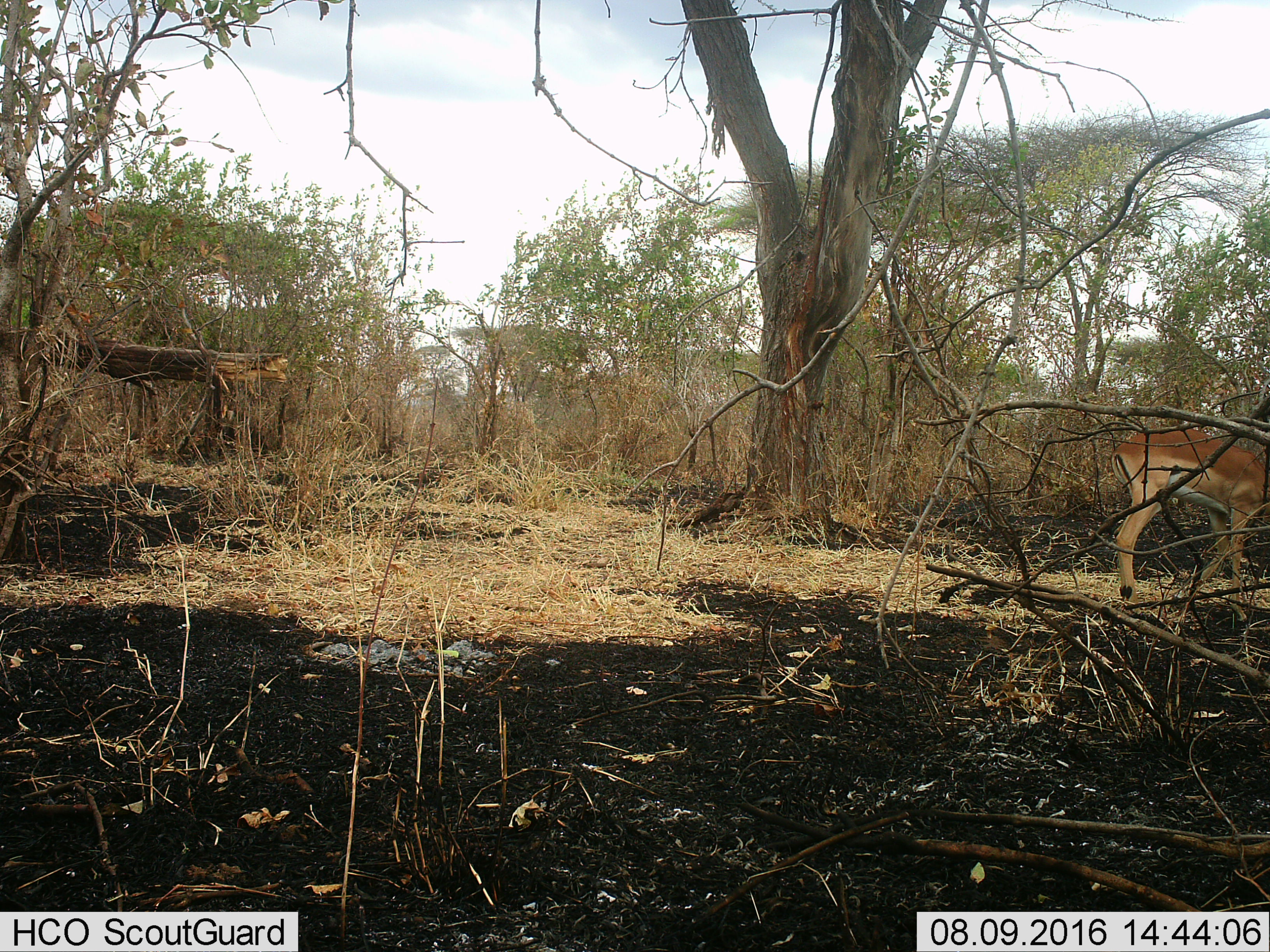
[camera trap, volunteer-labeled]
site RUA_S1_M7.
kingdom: Animalia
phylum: Chordata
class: Mammalia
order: Artiodactyla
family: Bovidae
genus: Aepyceros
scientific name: Aepyceros melampus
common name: impala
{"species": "impala (Aepyceros melampus)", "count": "1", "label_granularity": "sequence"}